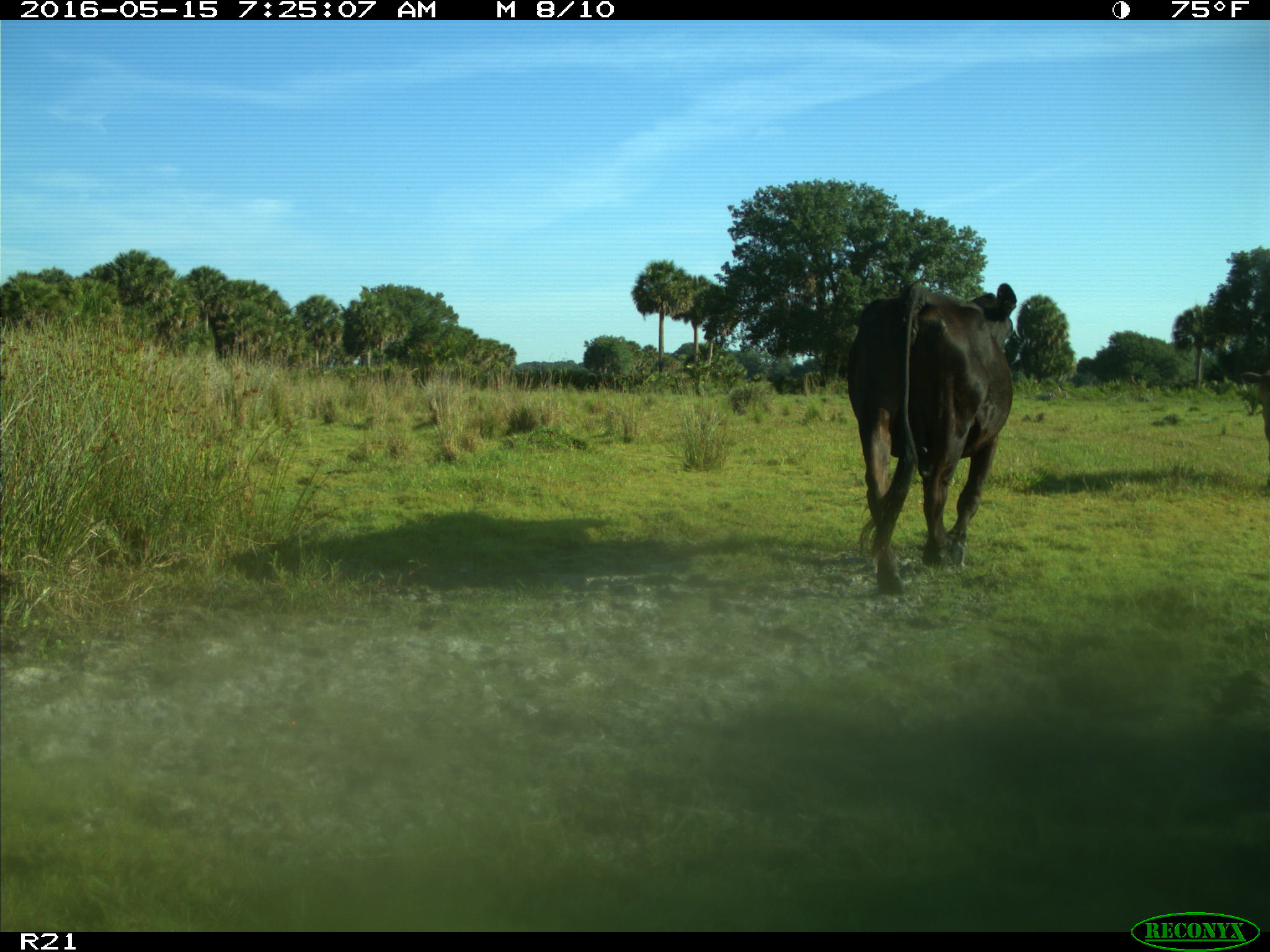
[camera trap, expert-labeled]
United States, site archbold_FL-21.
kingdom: Animalia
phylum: Chordata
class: Mammalia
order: Artiodactyla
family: Bovidae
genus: Bos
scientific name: Bos taurus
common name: domestic cow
Bos taurus (domestic cow).